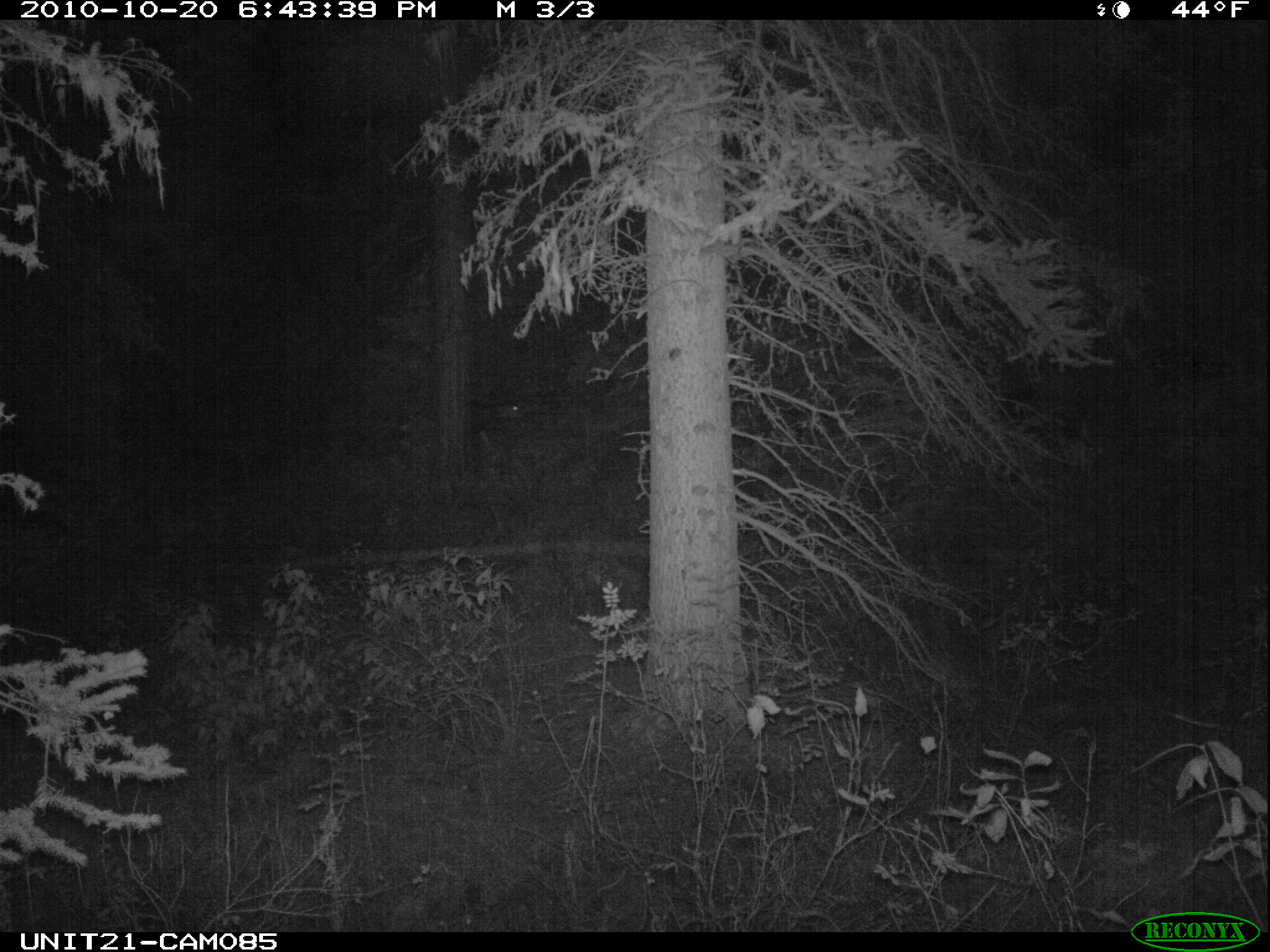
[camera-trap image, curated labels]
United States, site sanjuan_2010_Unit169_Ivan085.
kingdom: Animalia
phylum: Chordata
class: Mammalia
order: Artiodactyla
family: Cervidae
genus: Odocoileus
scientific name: Odocoileus hemionus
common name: mule deer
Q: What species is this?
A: Odocoileus hemionus (mule deer).